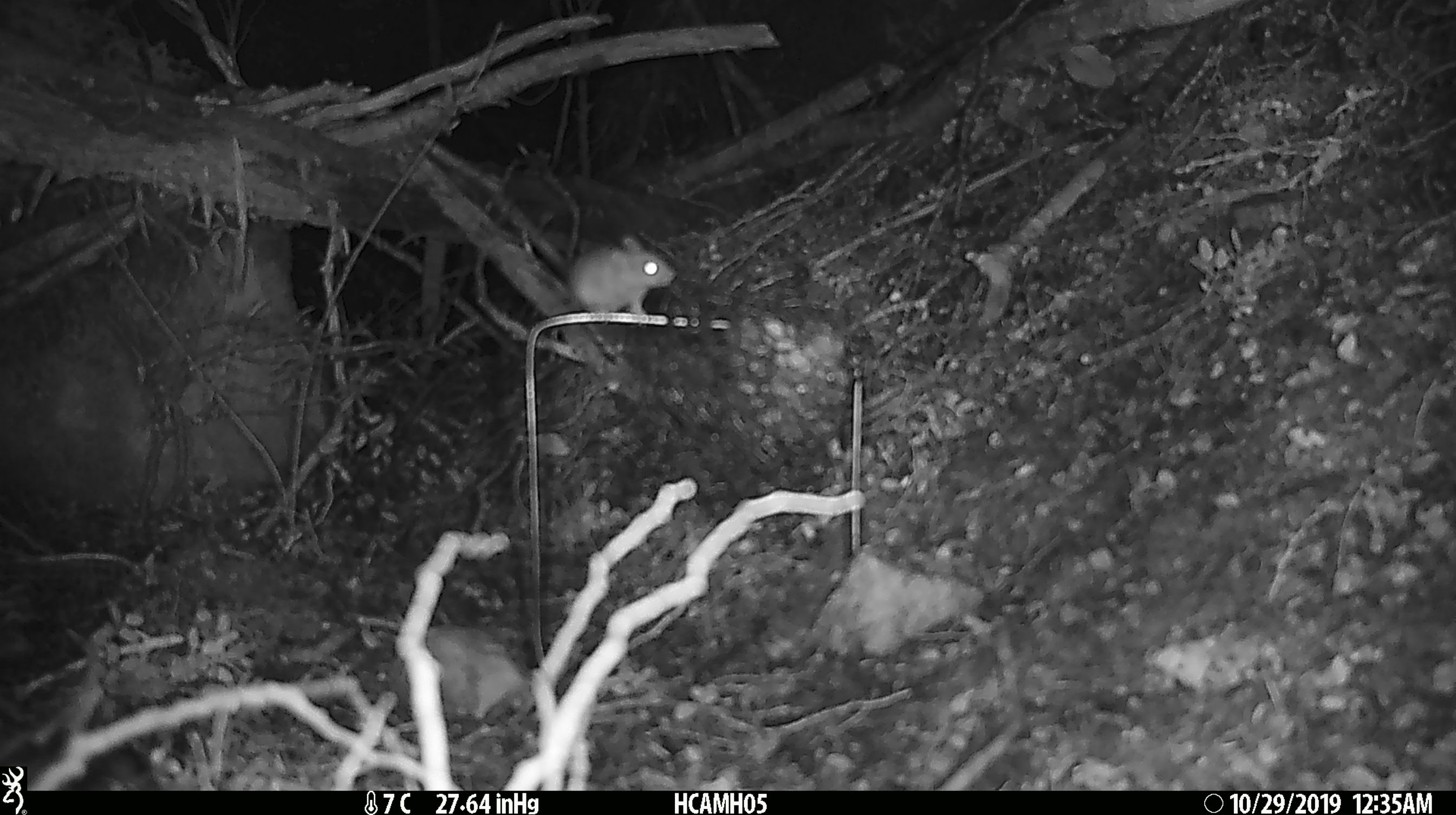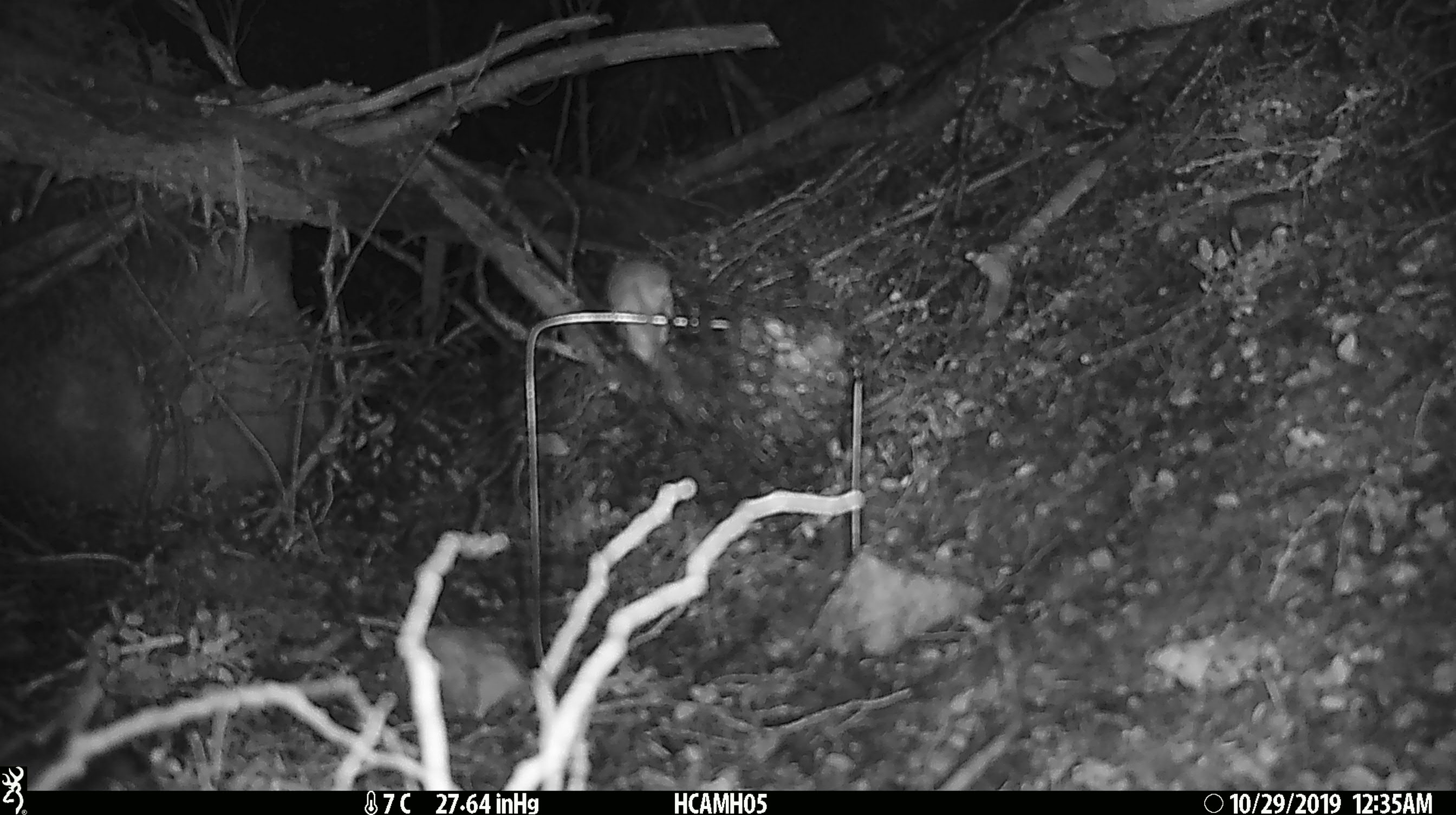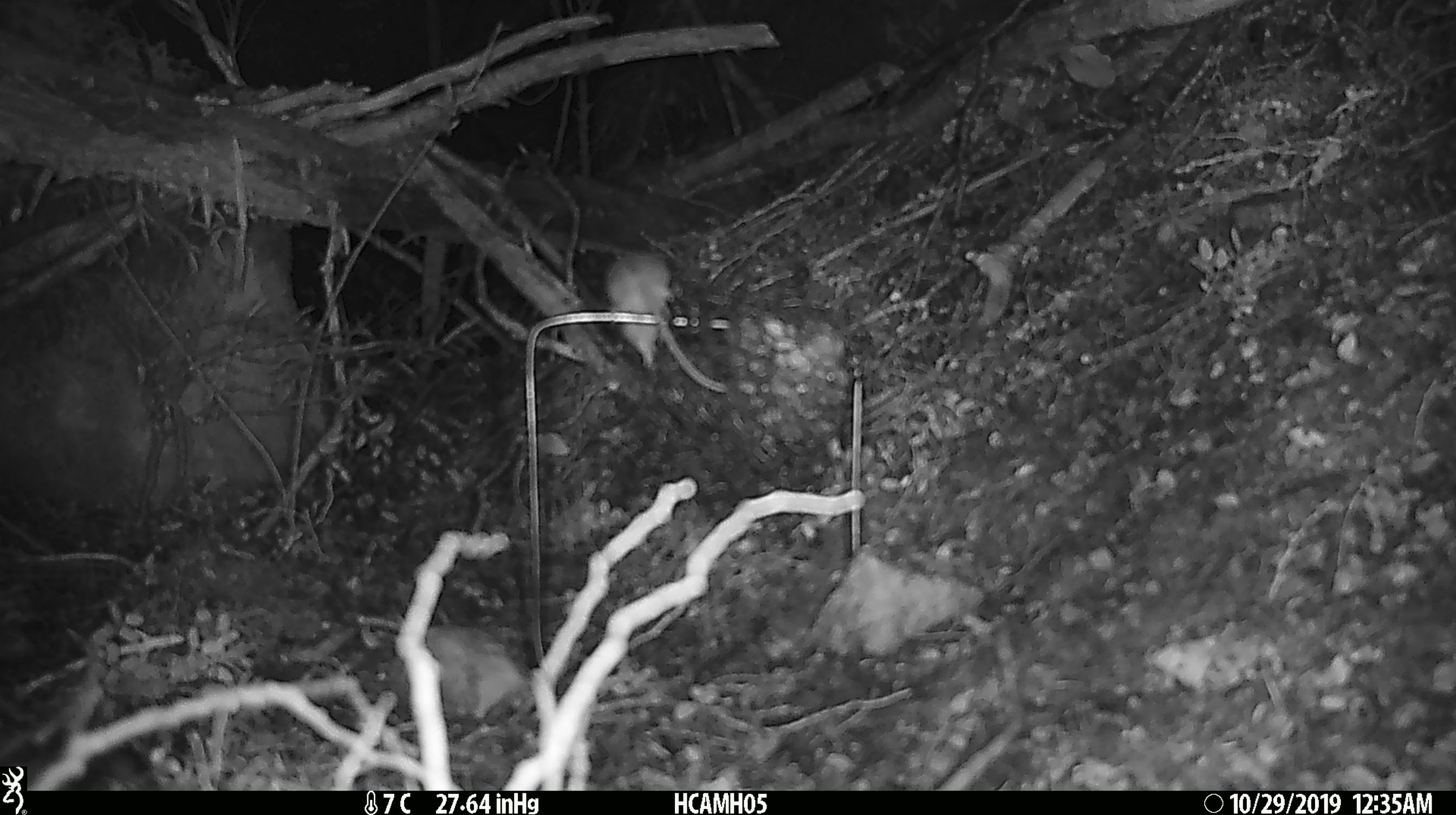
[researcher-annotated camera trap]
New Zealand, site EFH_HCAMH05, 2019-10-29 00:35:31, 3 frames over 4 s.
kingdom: Animalia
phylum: Chordata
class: Mammalia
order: Rodentia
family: Muridae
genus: Mus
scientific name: Mus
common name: mouse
Mouse (Mus).